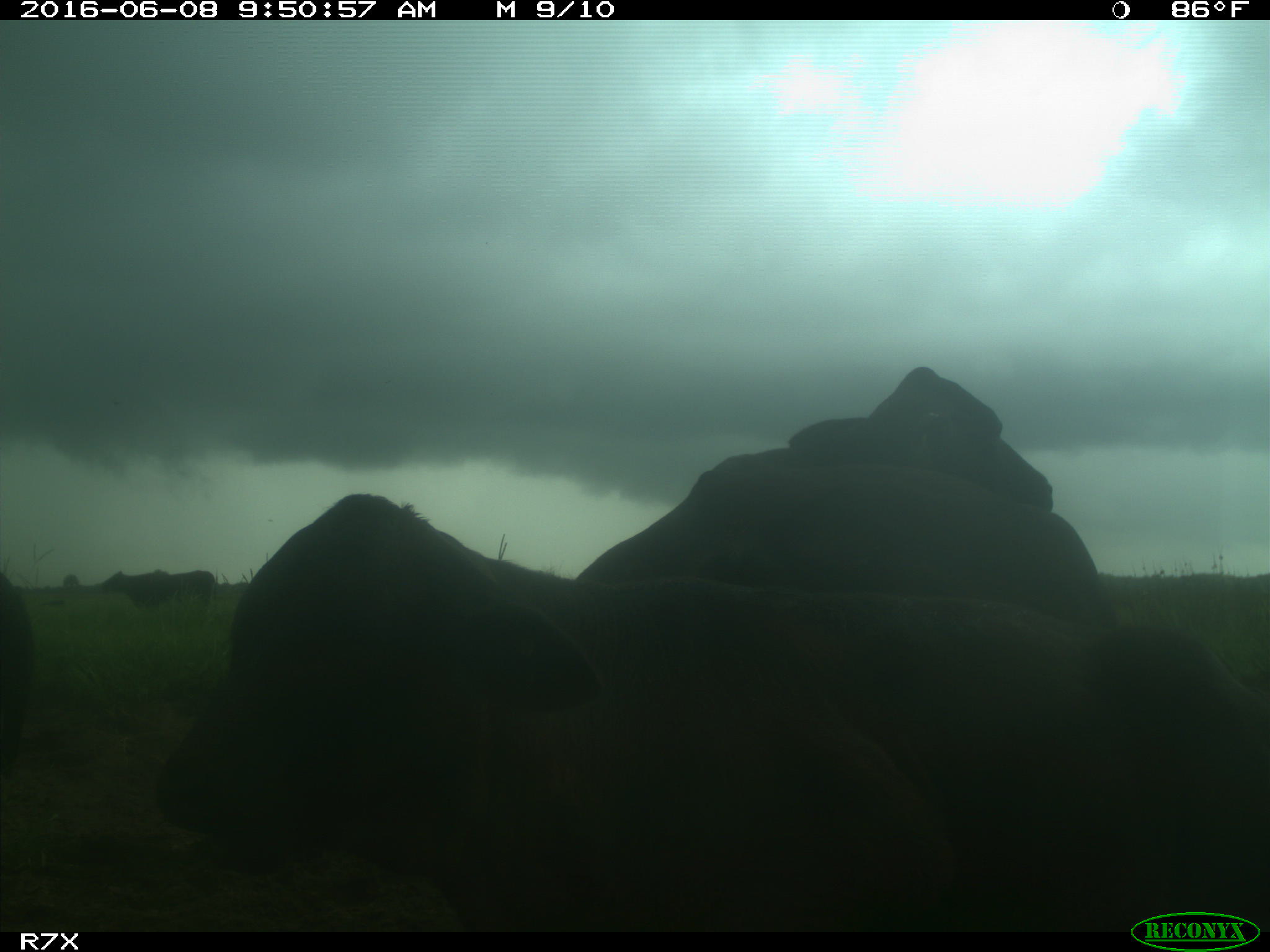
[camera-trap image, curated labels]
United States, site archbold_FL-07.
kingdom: Animalia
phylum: Chordata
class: Mammalia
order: Artiodactyla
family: Bovidae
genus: Bos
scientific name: Bos taurus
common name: domestic cow